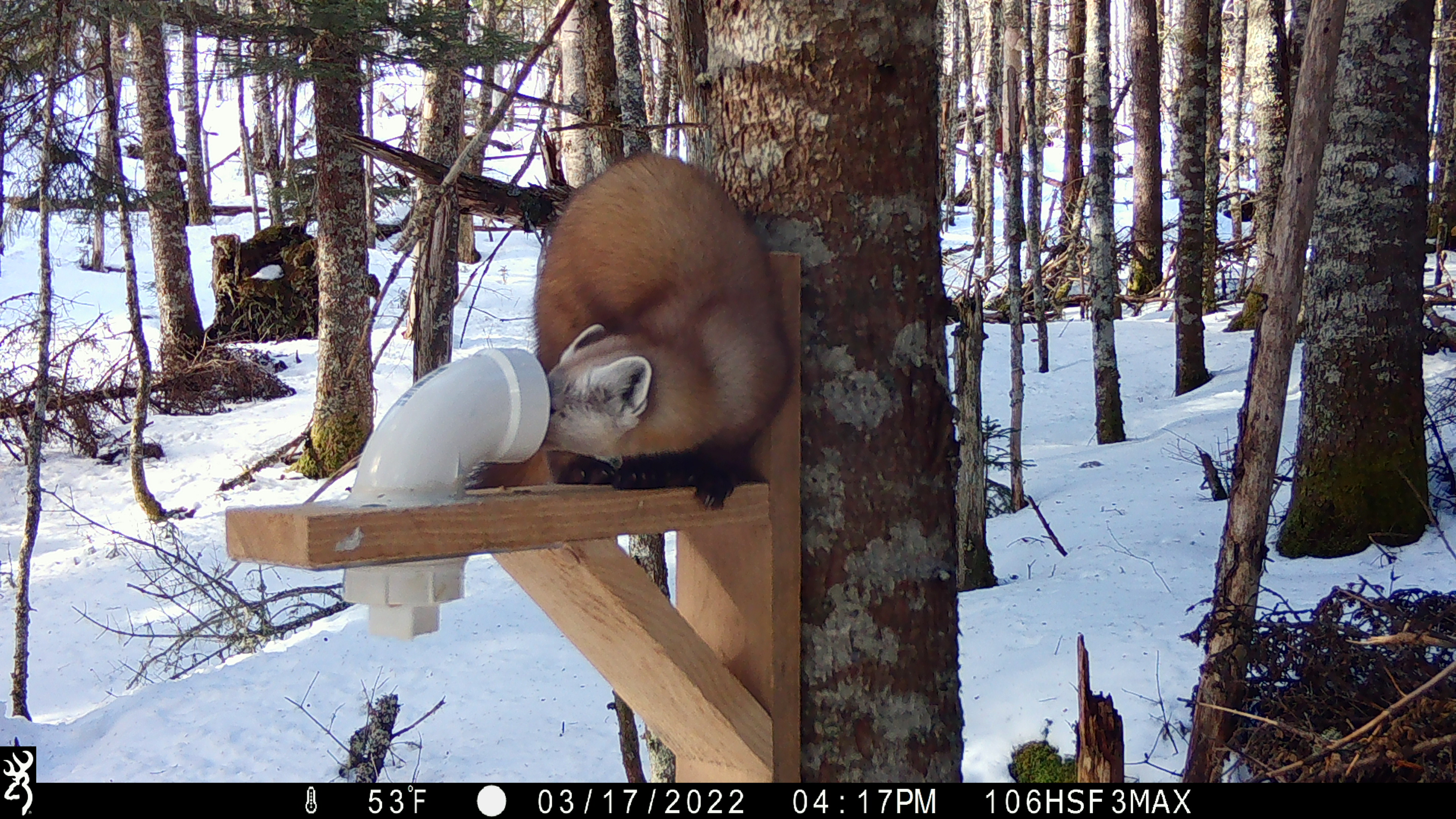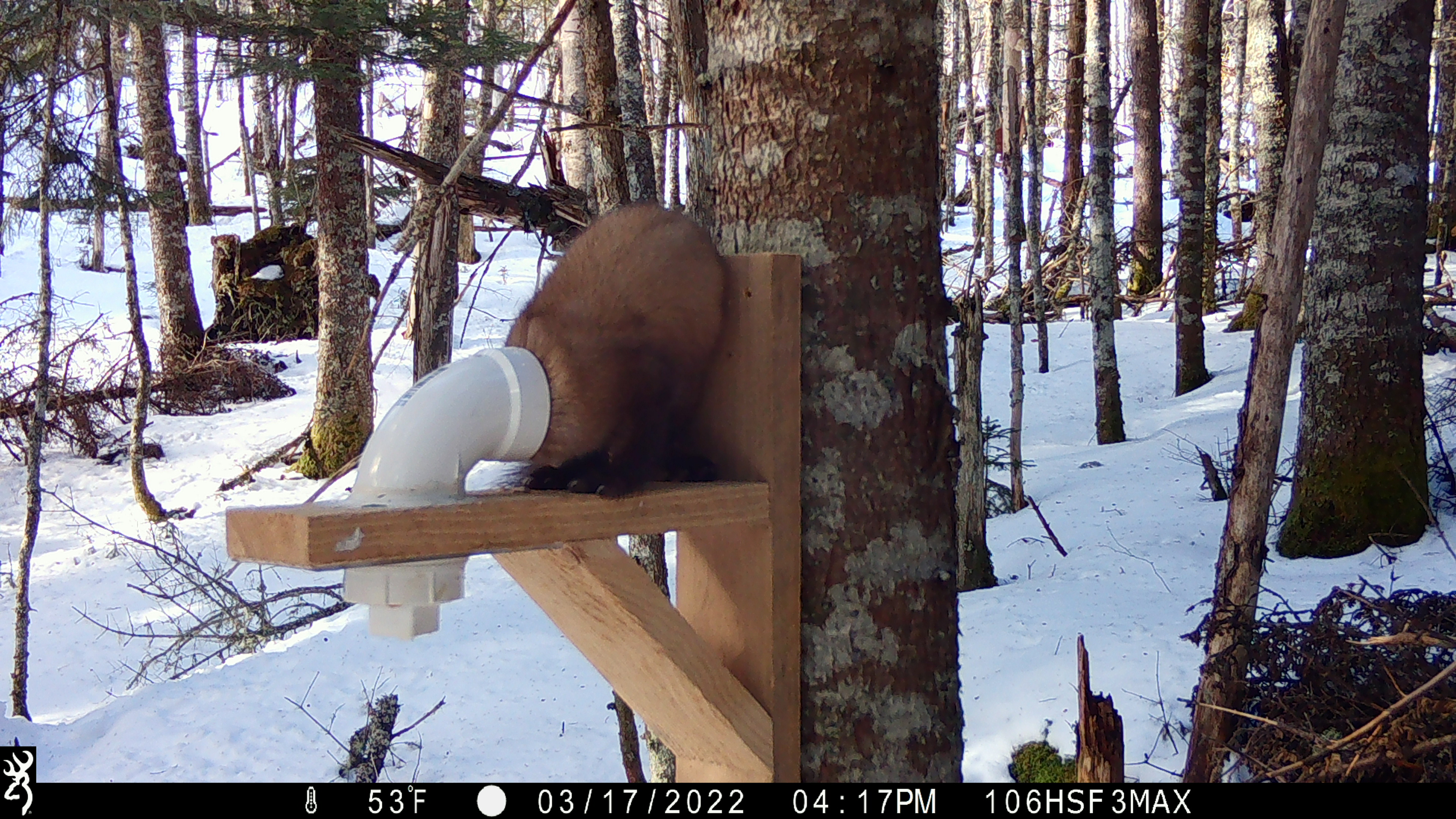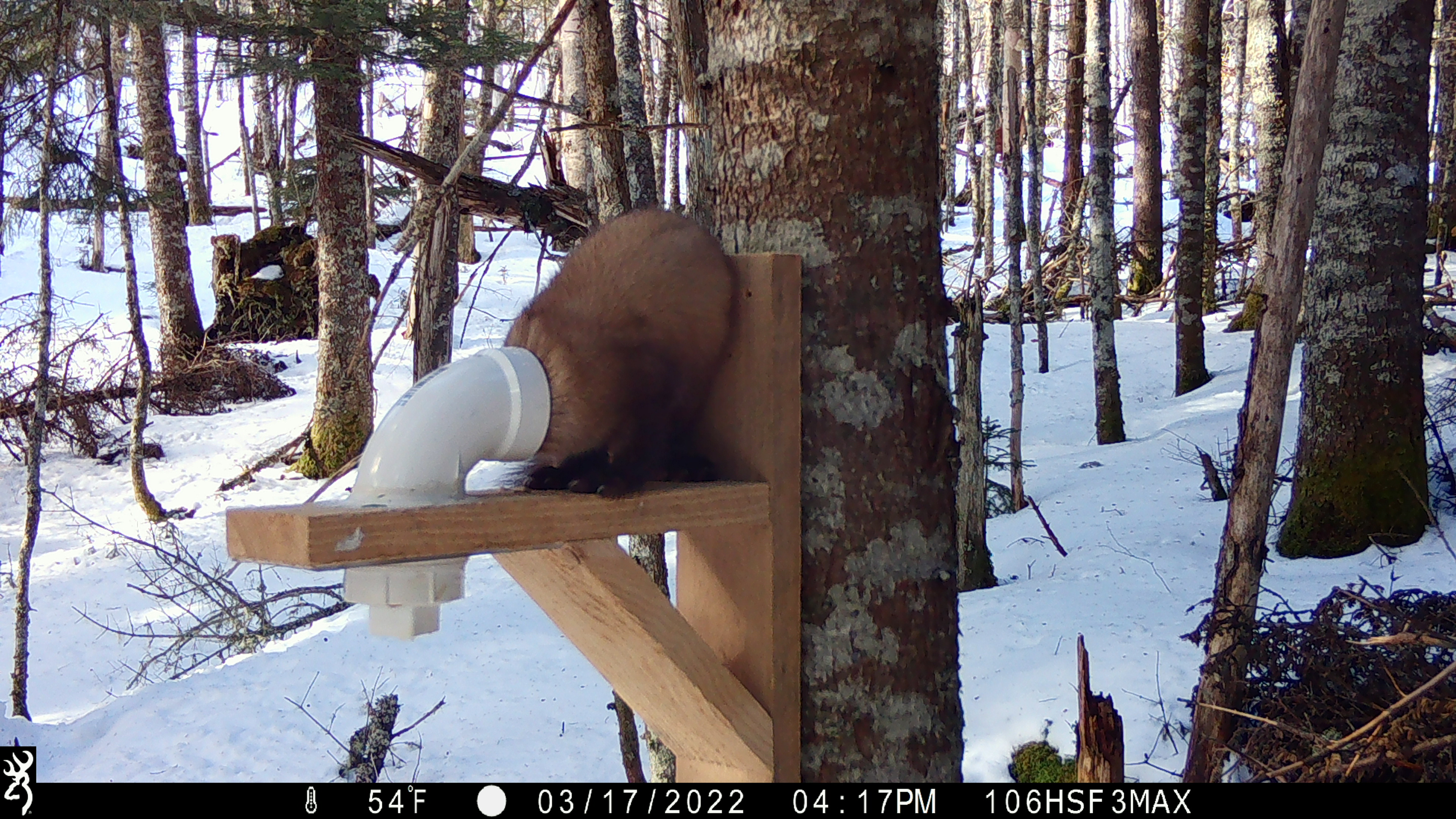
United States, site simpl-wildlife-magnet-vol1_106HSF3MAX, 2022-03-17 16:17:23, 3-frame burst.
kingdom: Animalia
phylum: Chordata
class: Mammalia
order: Carnivora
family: Mustelidae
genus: Martes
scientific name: Martes americana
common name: american marten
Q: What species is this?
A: American marten (Martes americana).